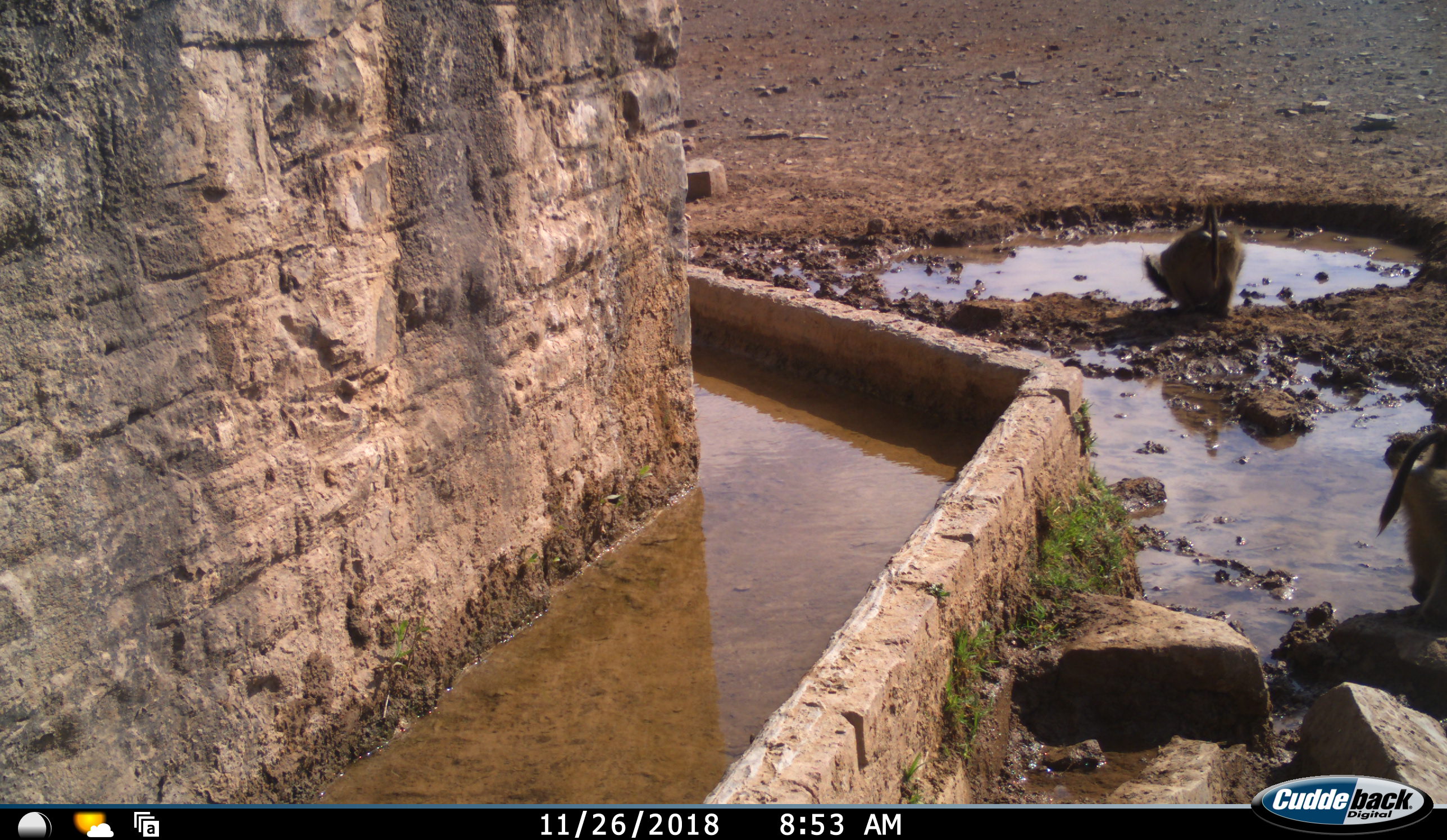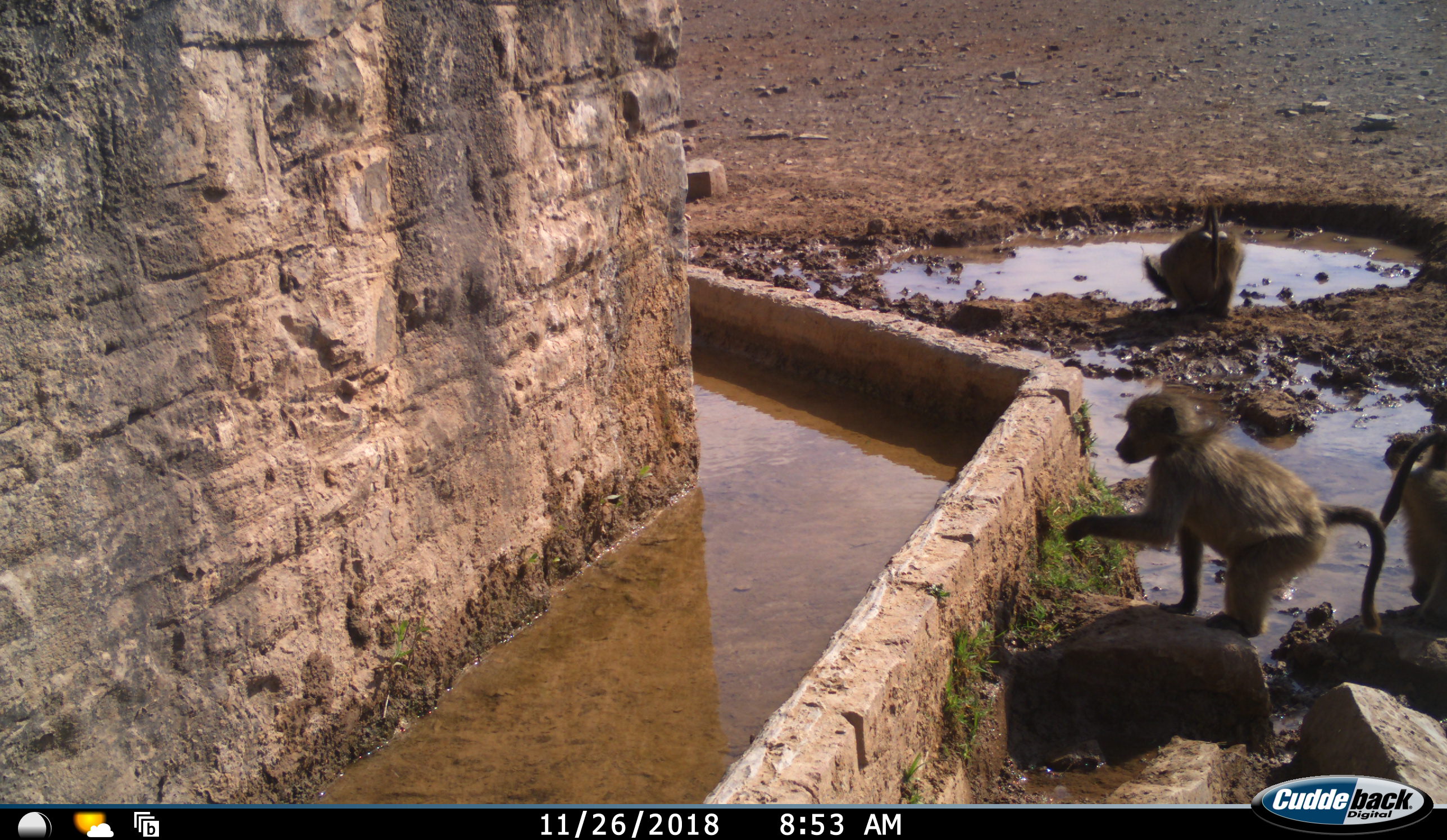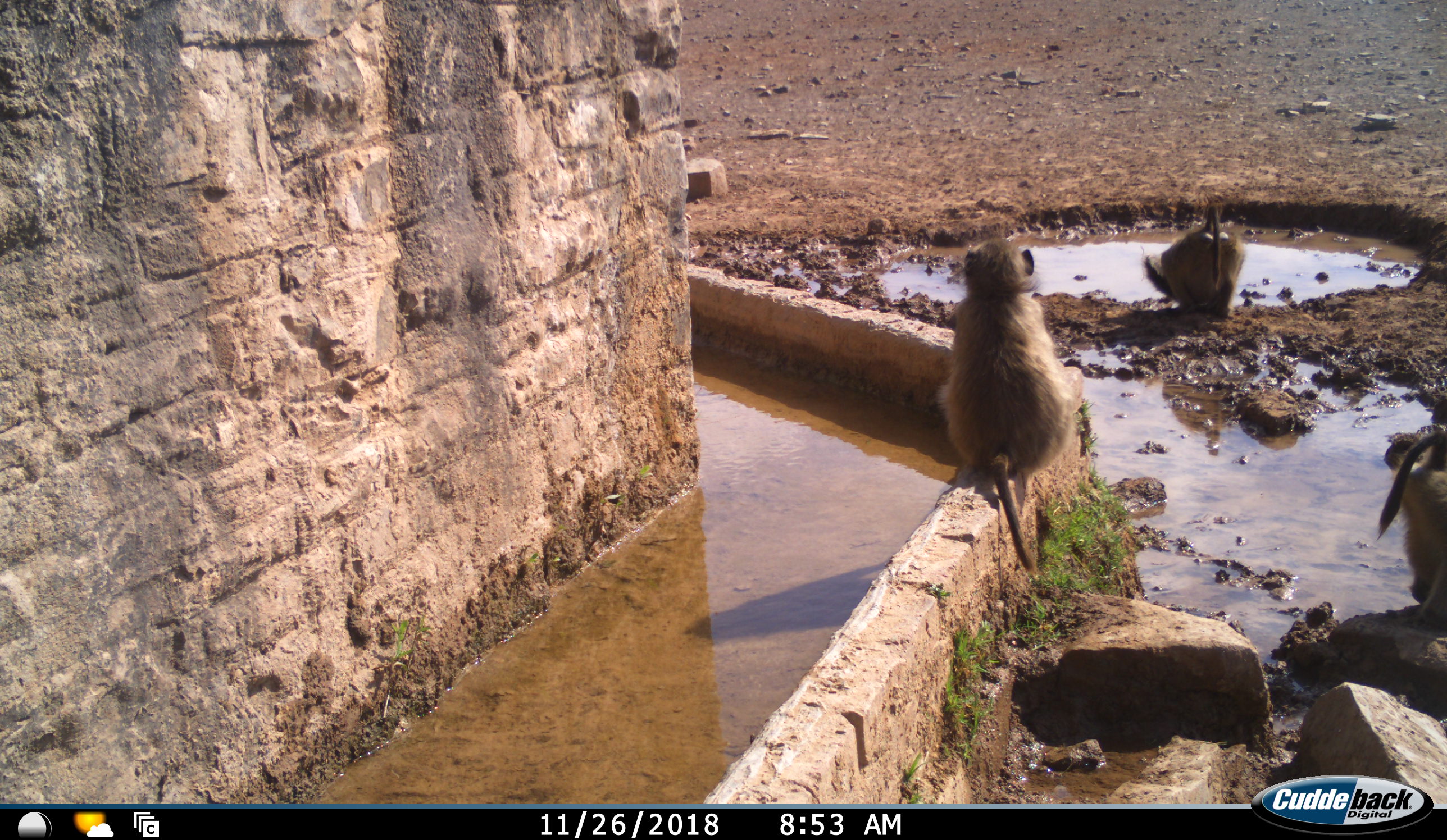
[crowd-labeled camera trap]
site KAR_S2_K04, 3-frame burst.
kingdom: Animalia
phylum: Chordata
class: Mammalia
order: Primates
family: Cercopithecidae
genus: Papio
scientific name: Papio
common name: baboon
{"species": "baboon (Papio)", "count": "3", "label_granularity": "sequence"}